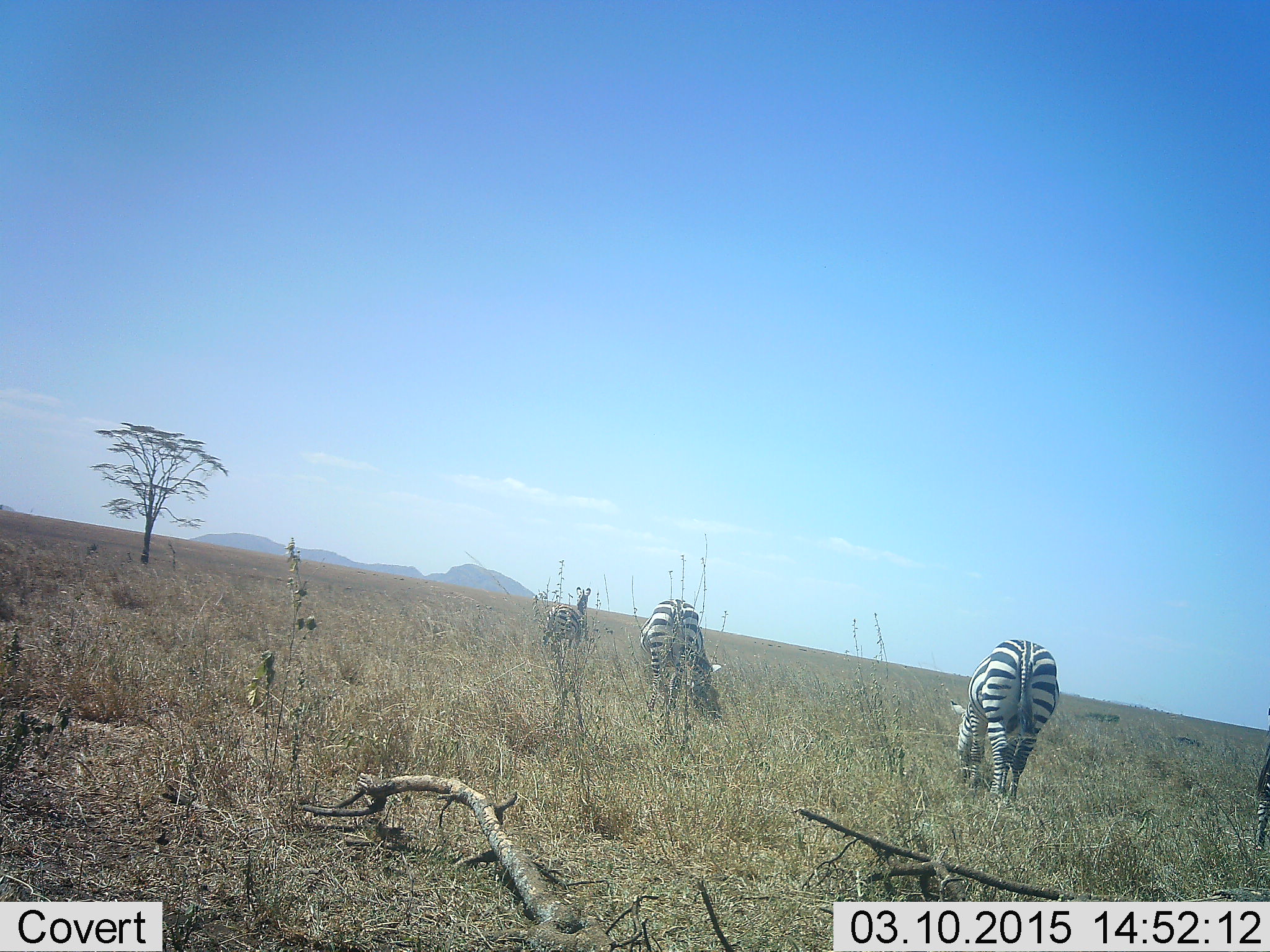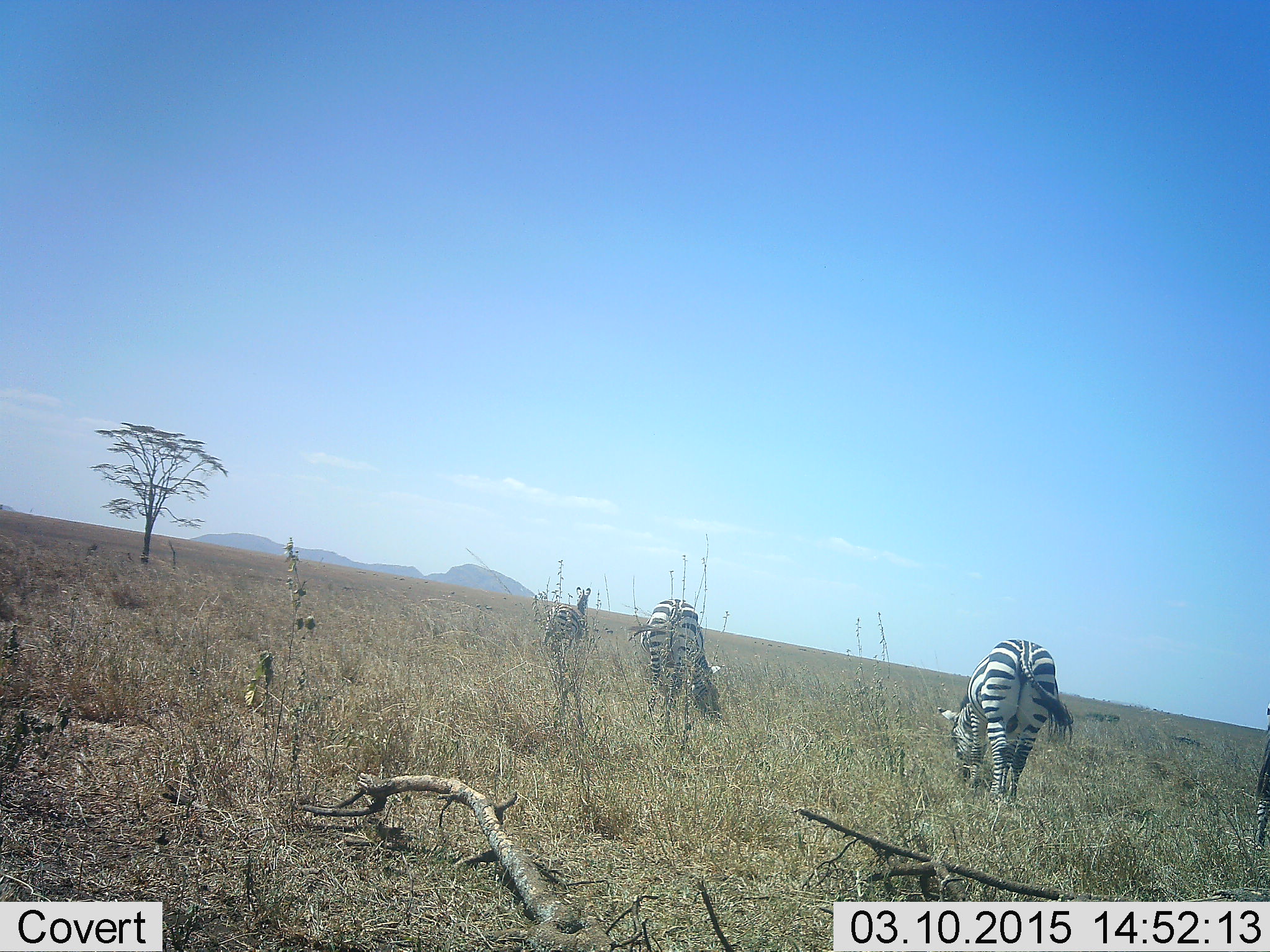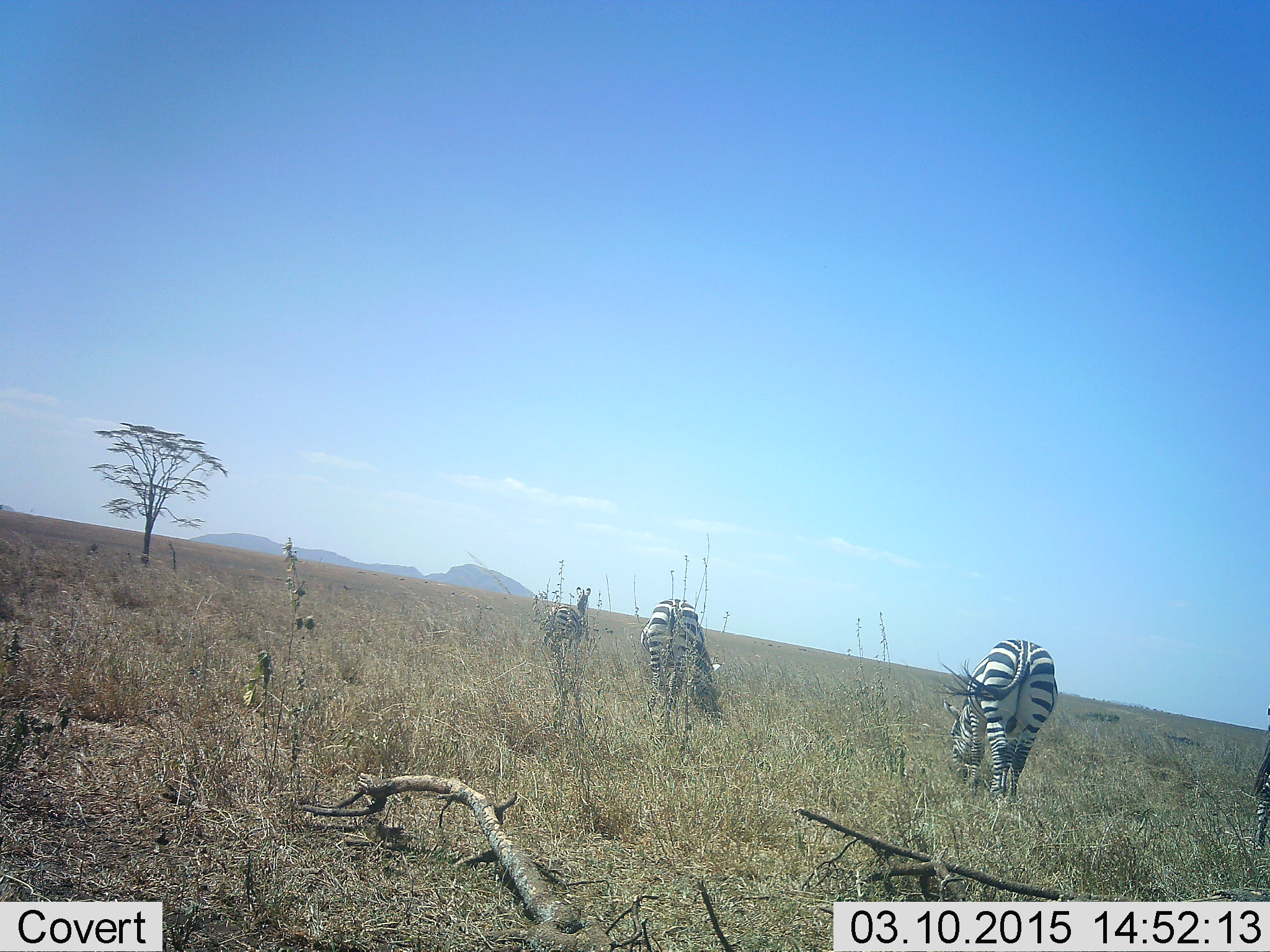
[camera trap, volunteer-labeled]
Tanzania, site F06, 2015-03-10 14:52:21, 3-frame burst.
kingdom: Animalia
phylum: Chordata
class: Mammalia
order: Perissodactyla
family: Equidae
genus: Equus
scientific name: Equus quagga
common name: plains zebra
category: zebra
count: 4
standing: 60%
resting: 0%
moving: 0%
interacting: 0%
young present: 0%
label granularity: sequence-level